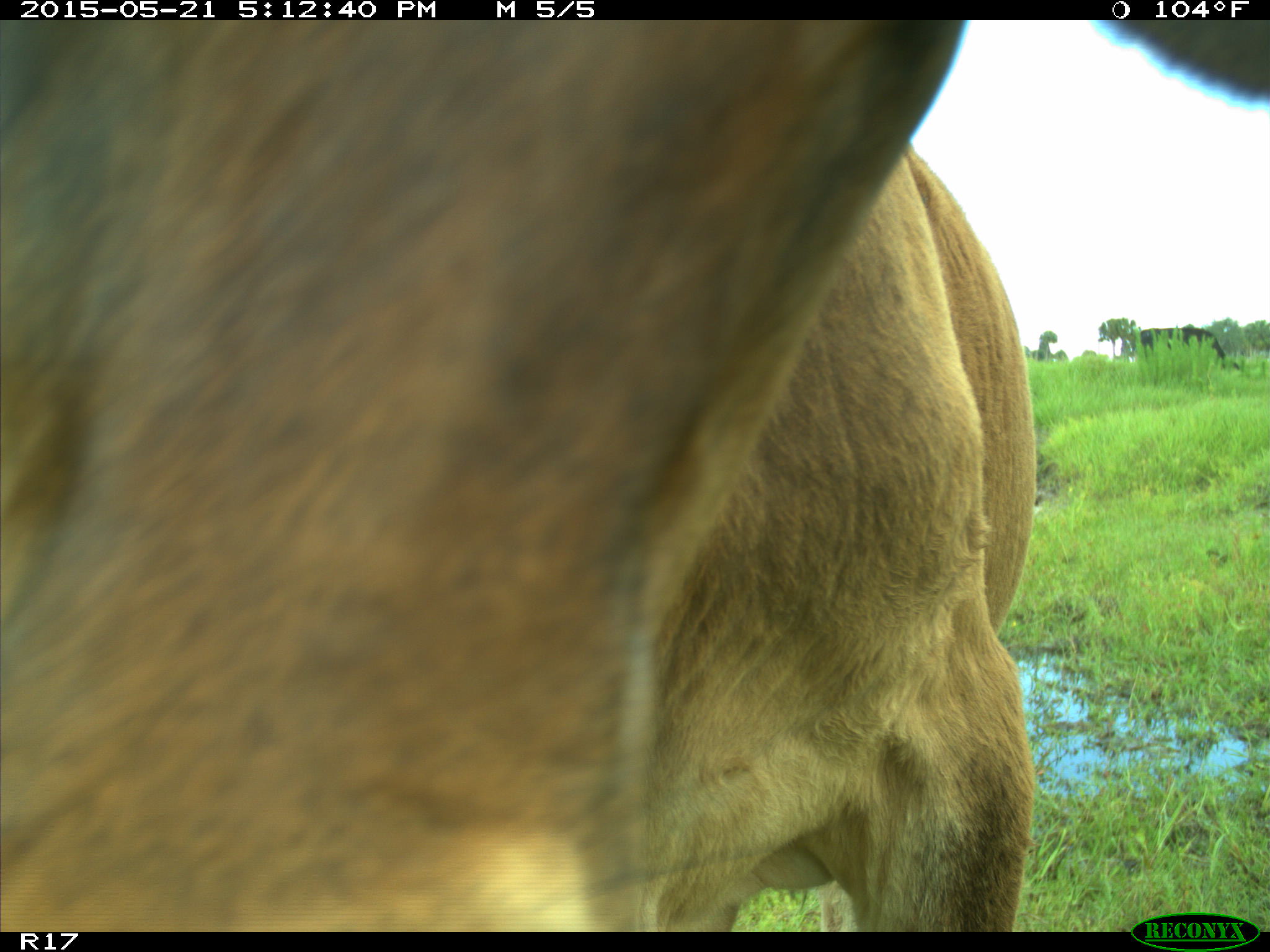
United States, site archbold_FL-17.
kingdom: Animalia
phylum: Chordata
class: Mammalia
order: Artiodactyla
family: Bovidae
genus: Bos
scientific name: Bos taurus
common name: domestic cow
Bos taurus (domestic cow).